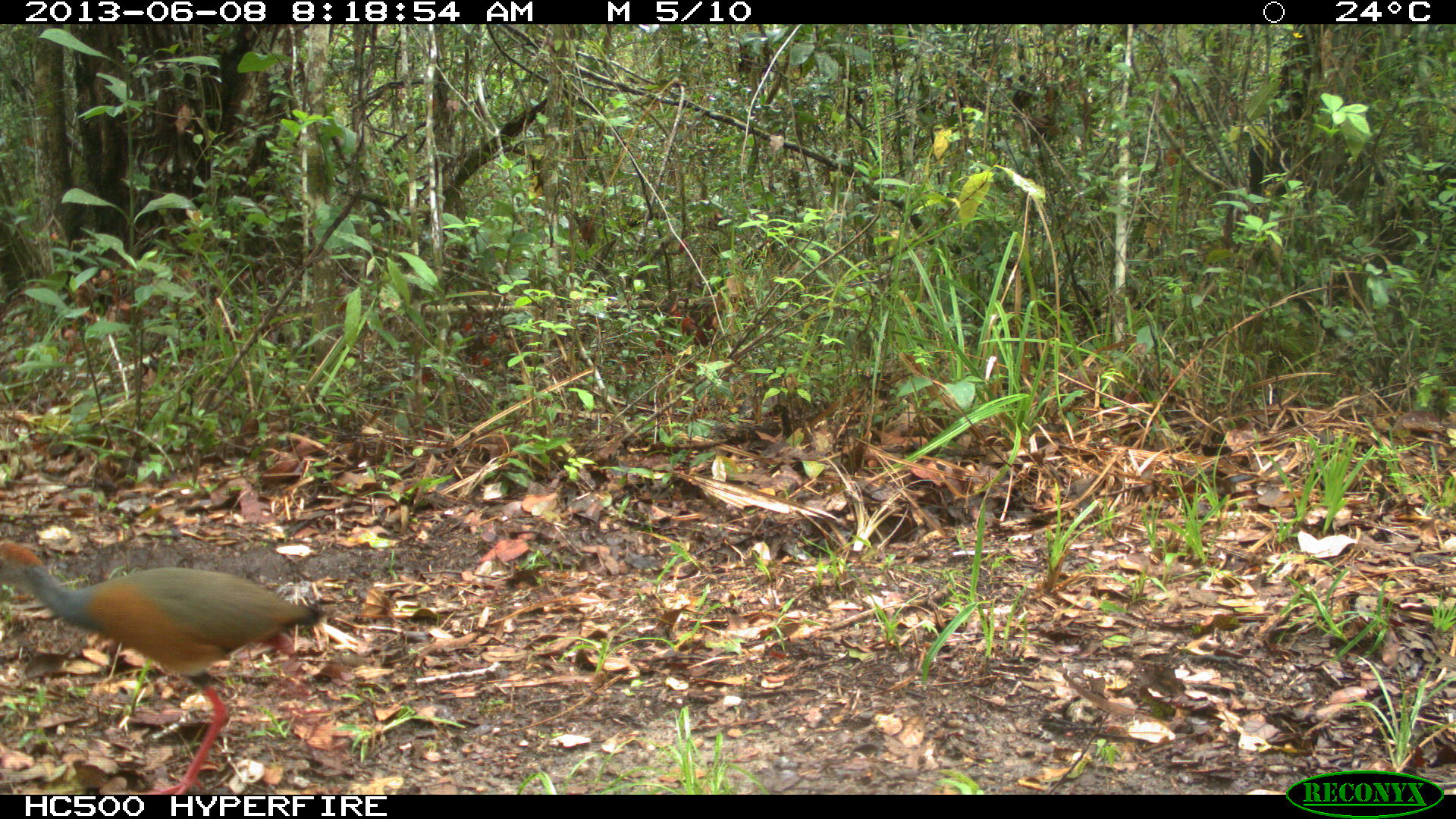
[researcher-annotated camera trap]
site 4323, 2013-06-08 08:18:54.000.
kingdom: Animalia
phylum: Chordata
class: Aves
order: Gruiformes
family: Rallidae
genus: Aramides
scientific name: Aramides cajaneus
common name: gray-necked wood-rail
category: aramides cajanea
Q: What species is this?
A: Aramides cajanea (gray-necked wood-rail) (Aramides cajaneus).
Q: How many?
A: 1.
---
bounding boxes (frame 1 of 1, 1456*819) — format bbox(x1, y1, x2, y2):
aramides cajanea: bbox(0, 532, 327, 791)